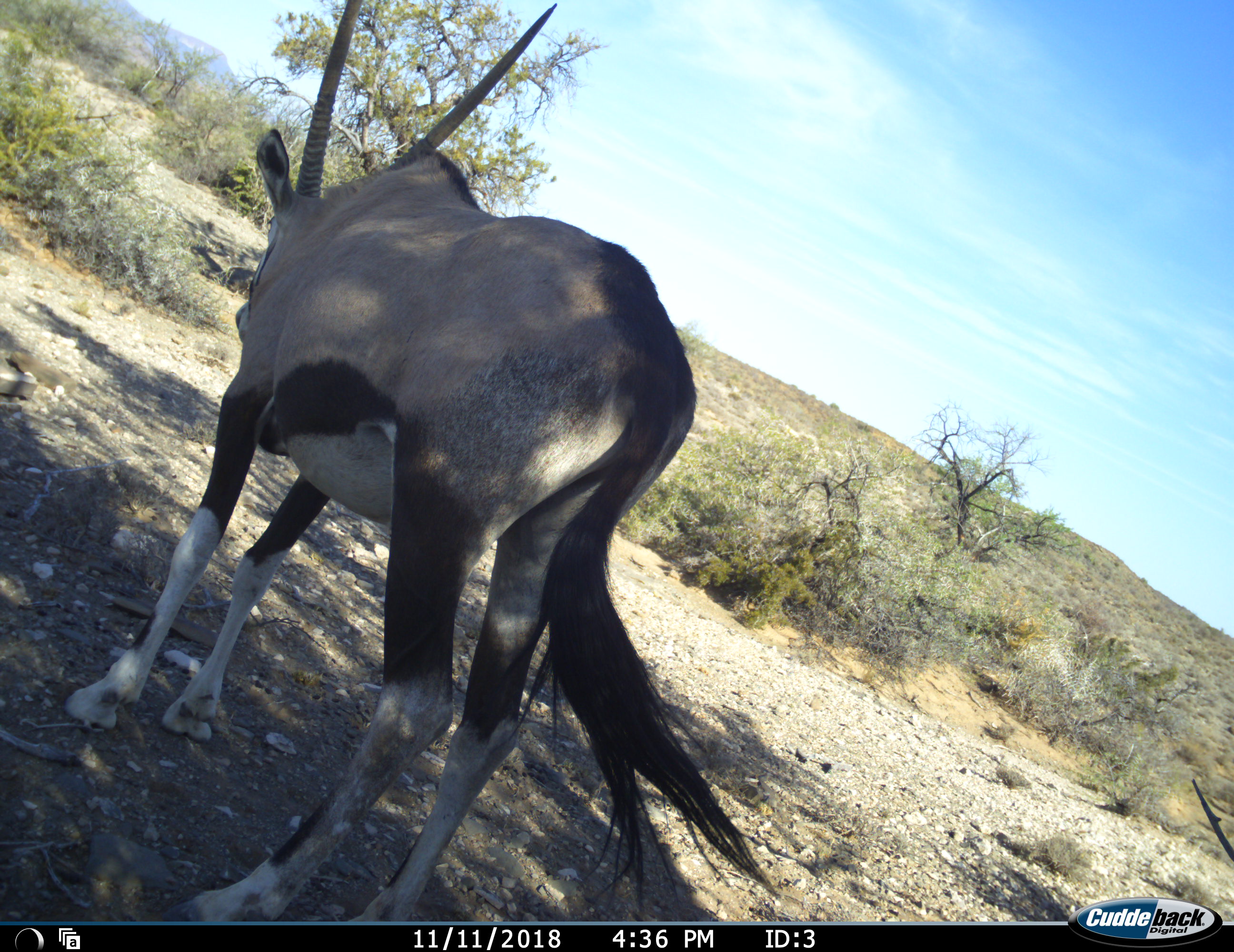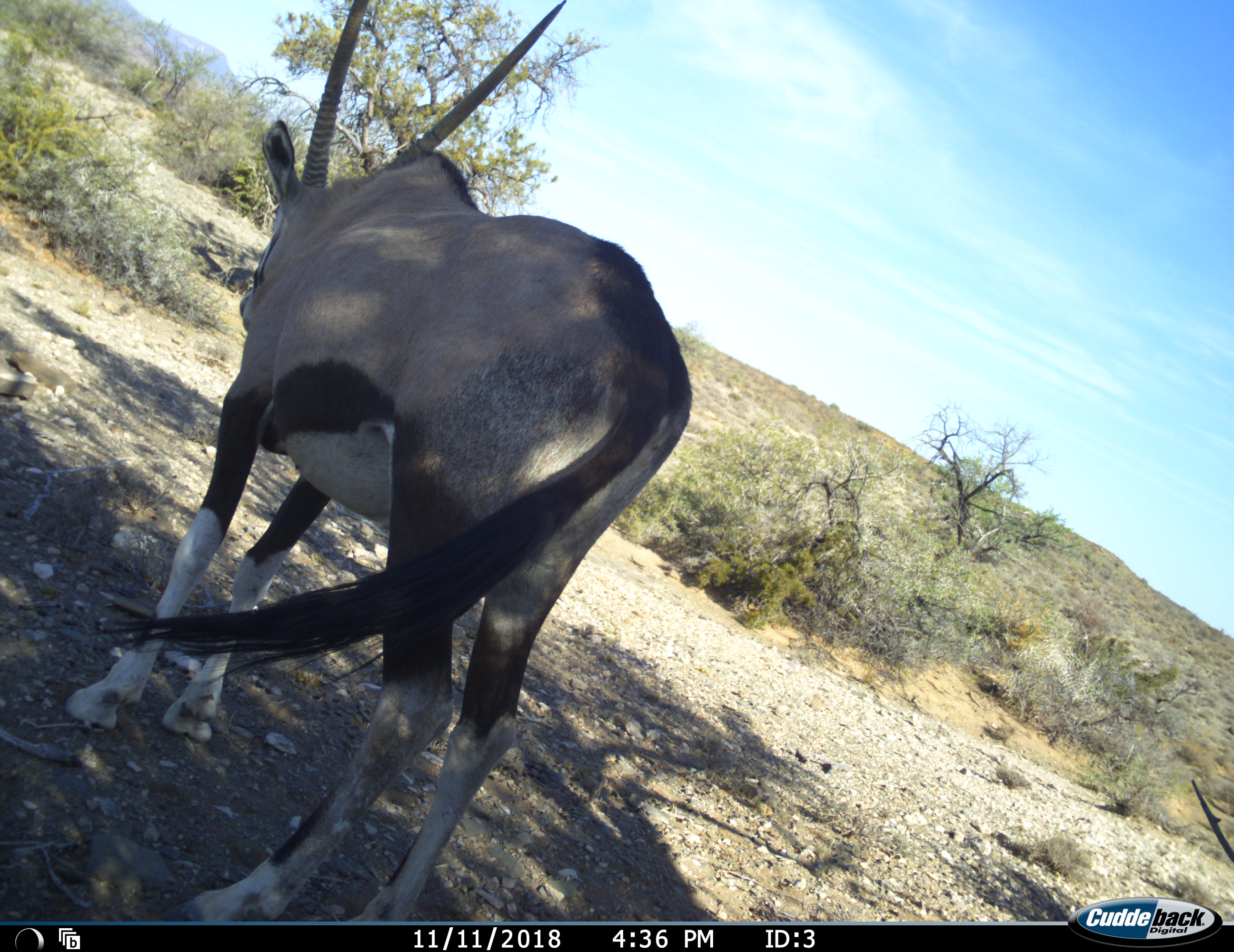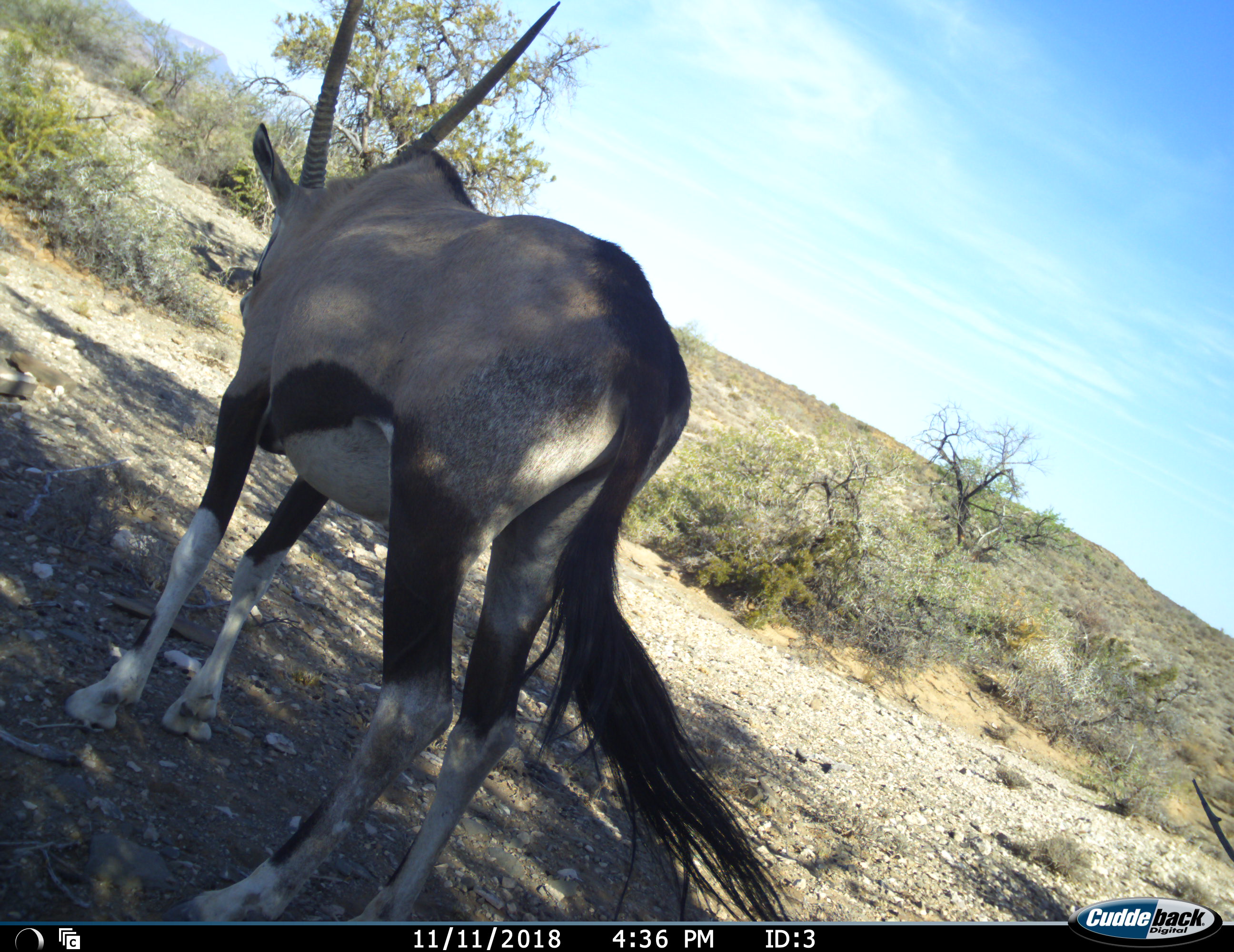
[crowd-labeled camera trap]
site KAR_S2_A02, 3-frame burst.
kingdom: Animalia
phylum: Chordata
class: Mammalia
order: Artiodactyla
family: Bovidae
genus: Oryx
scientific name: Oryx gazella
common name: gemsbok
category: oryx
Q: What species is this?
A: Oryx (gemsbok) (Oryx gazella).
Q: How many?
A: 1.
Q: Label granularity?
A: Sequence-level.